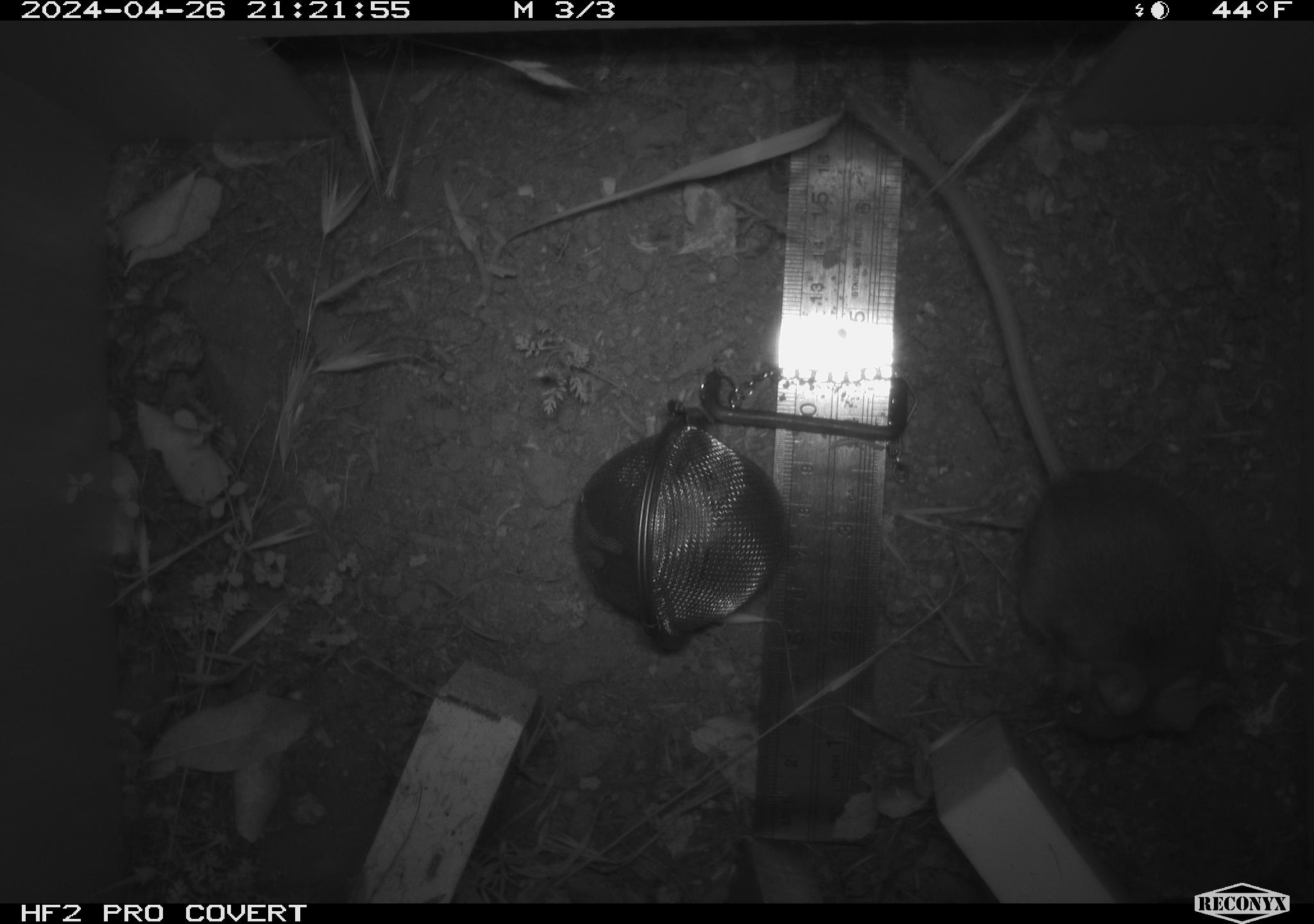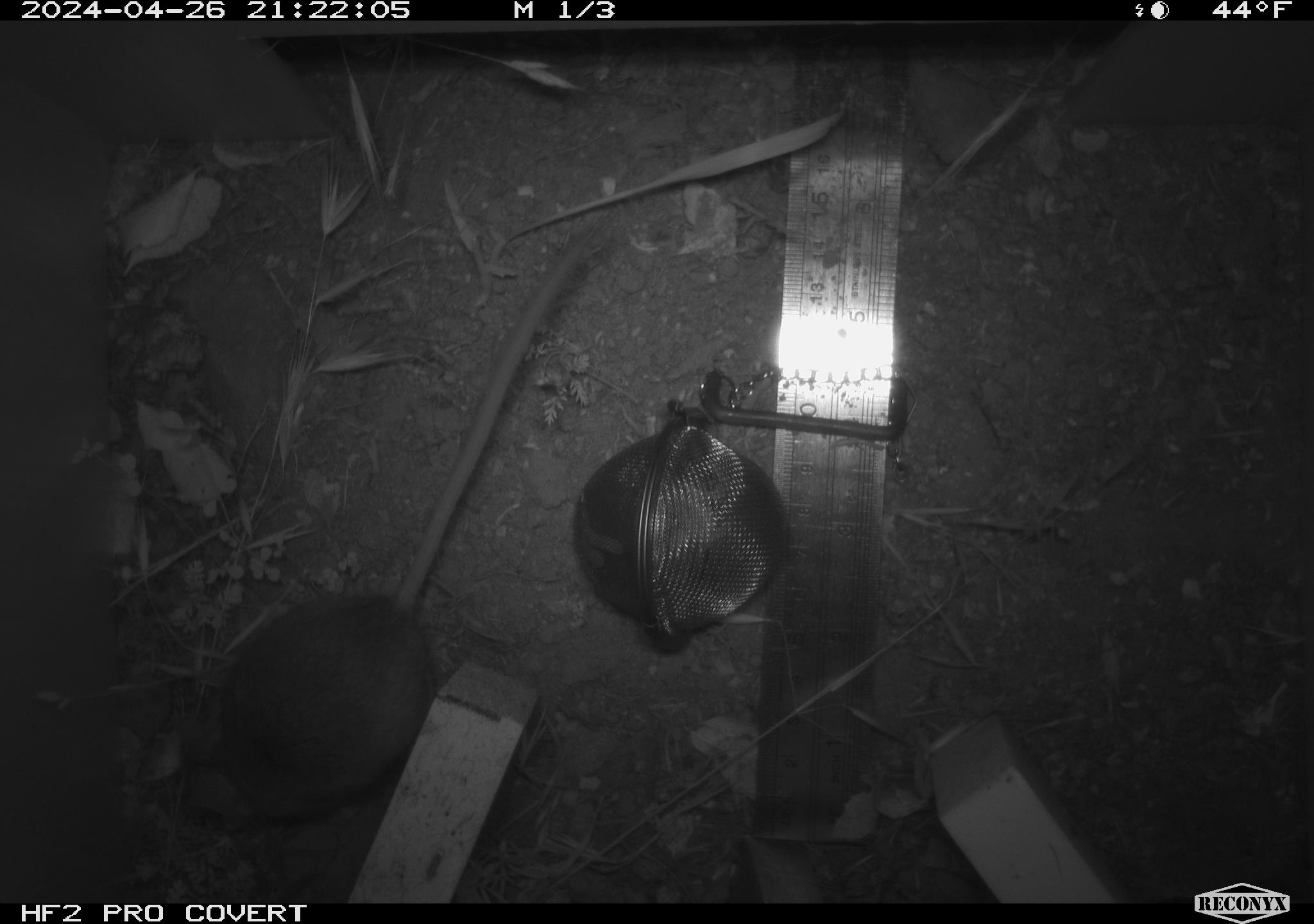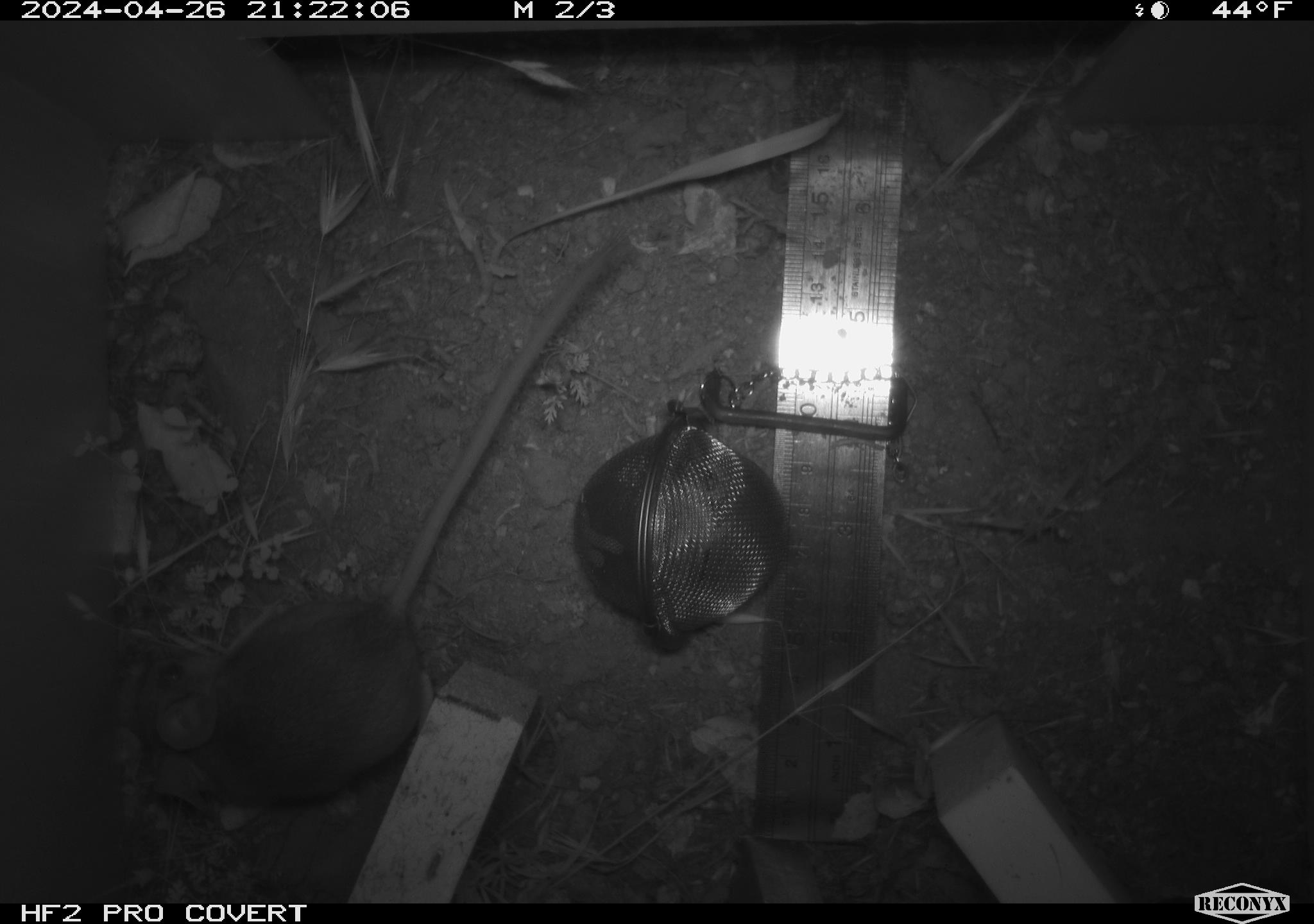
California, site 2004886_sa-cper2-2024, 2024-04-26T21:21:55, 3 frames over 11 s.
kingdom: Animalia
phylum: Chordata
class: Mammalia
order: Rodentia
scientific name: Rodentia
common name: rodent